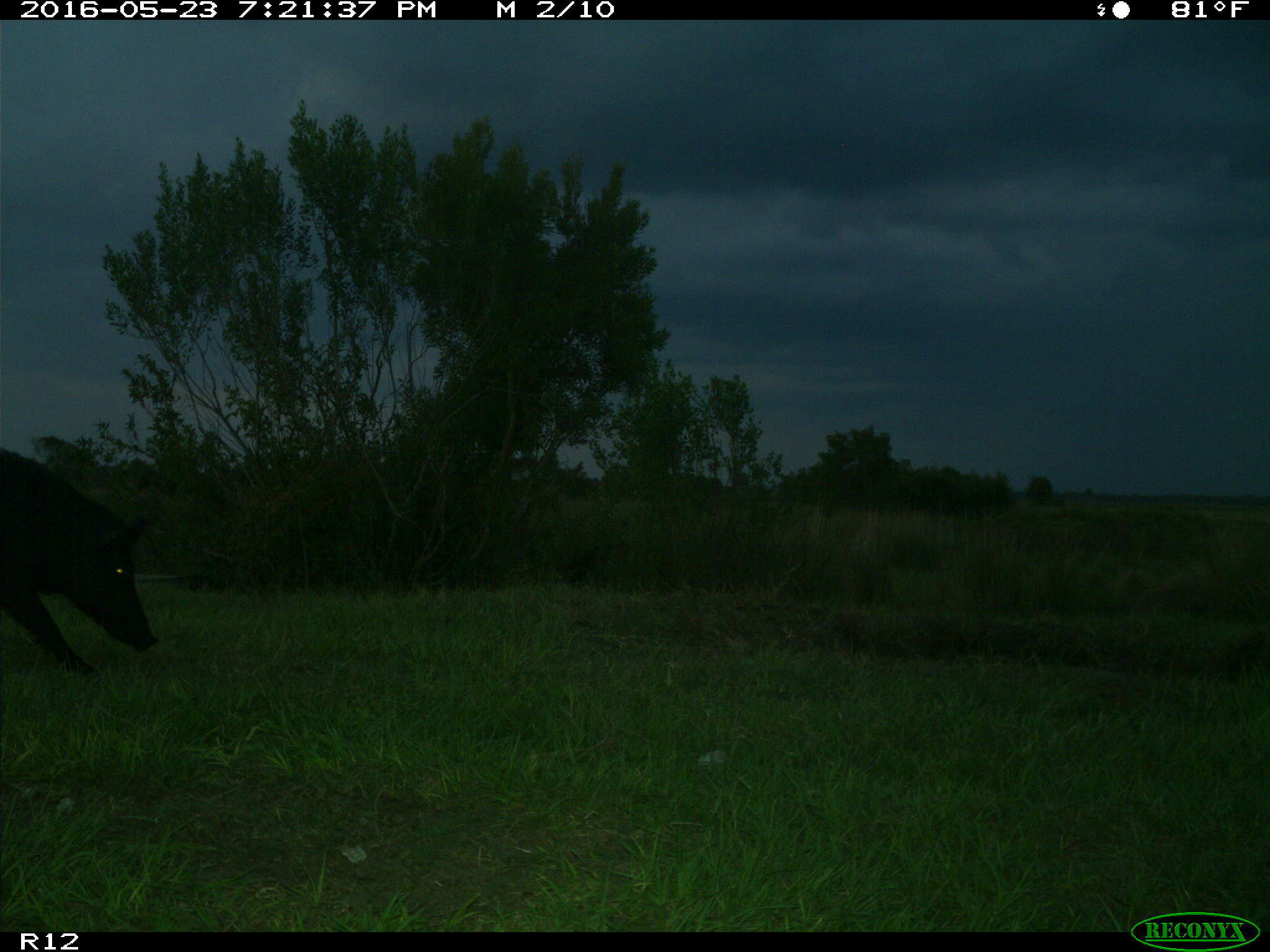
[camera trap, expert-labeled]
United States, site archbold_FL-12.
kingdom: Animalia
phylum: Chordata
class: Mammalia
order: Artiodactyla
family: Suidae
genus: Sus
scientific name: Sus scrofa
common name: wild boar